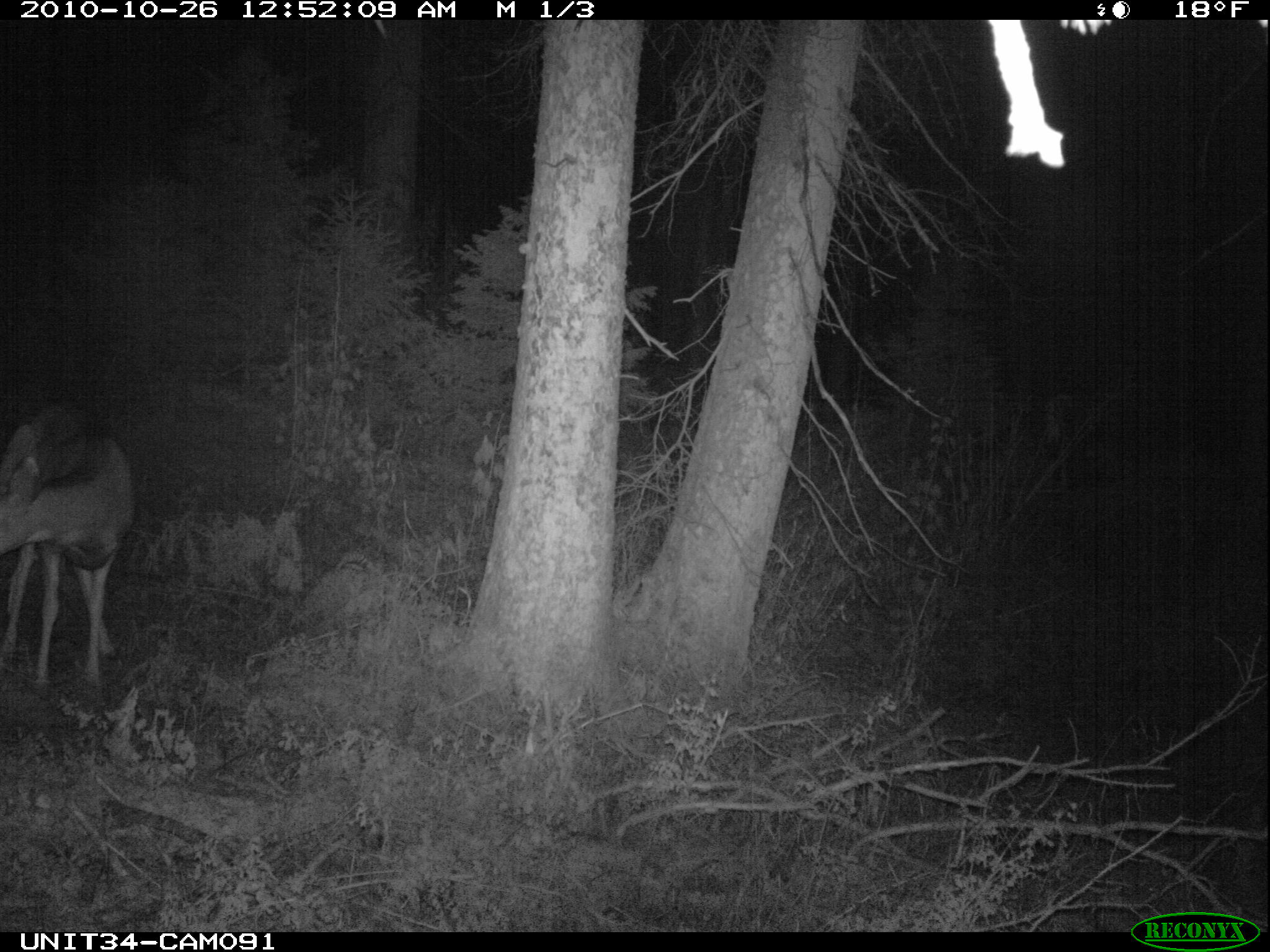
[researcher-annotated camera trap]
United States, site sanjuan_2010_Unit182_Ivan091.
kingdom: Animalia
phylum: Chordata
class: Mammalia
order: Artiodactyla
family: Cervidae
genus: Odocoileus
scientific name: Odocoileus hemionus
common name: mule deer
Odocoileus hemionus (mule deer).